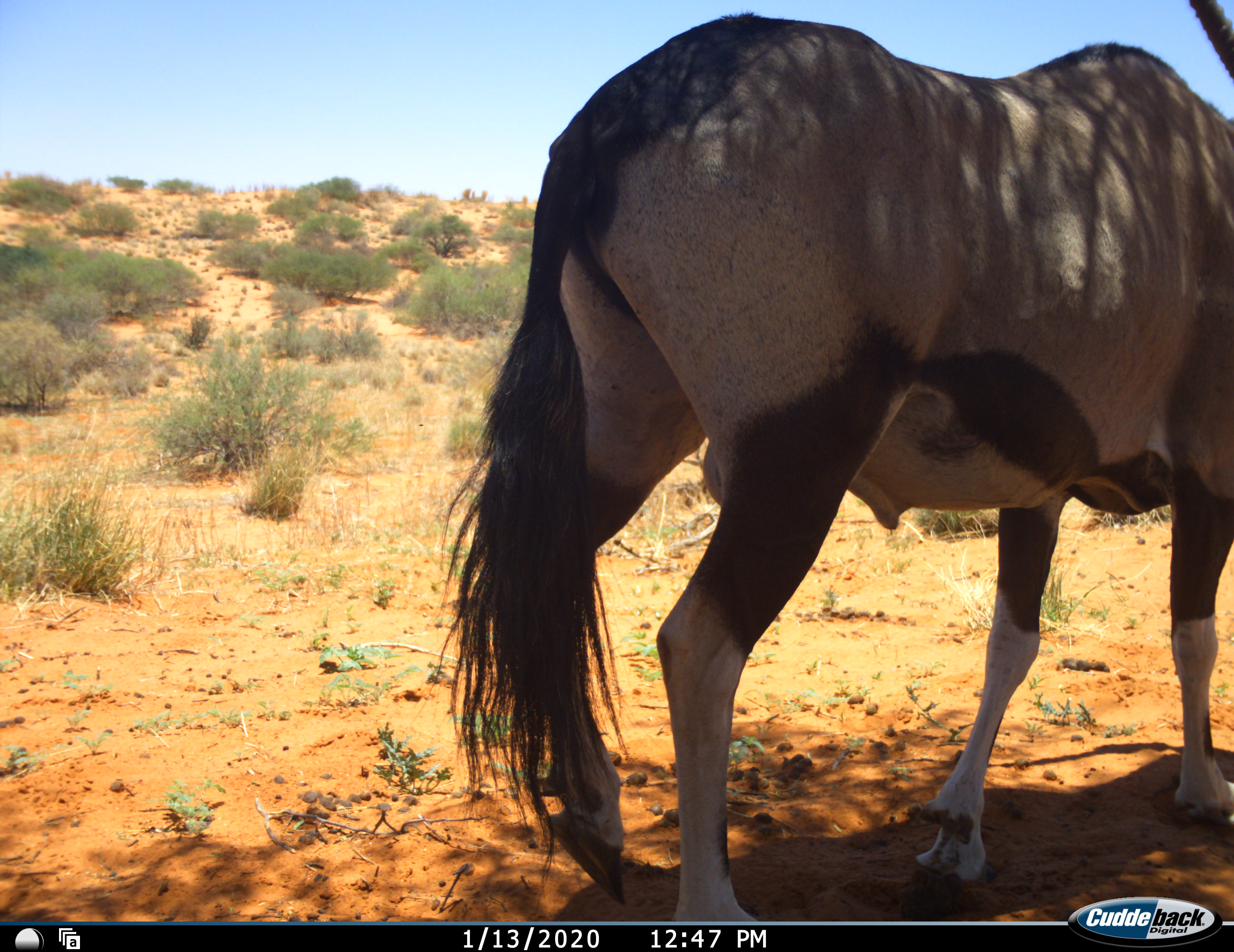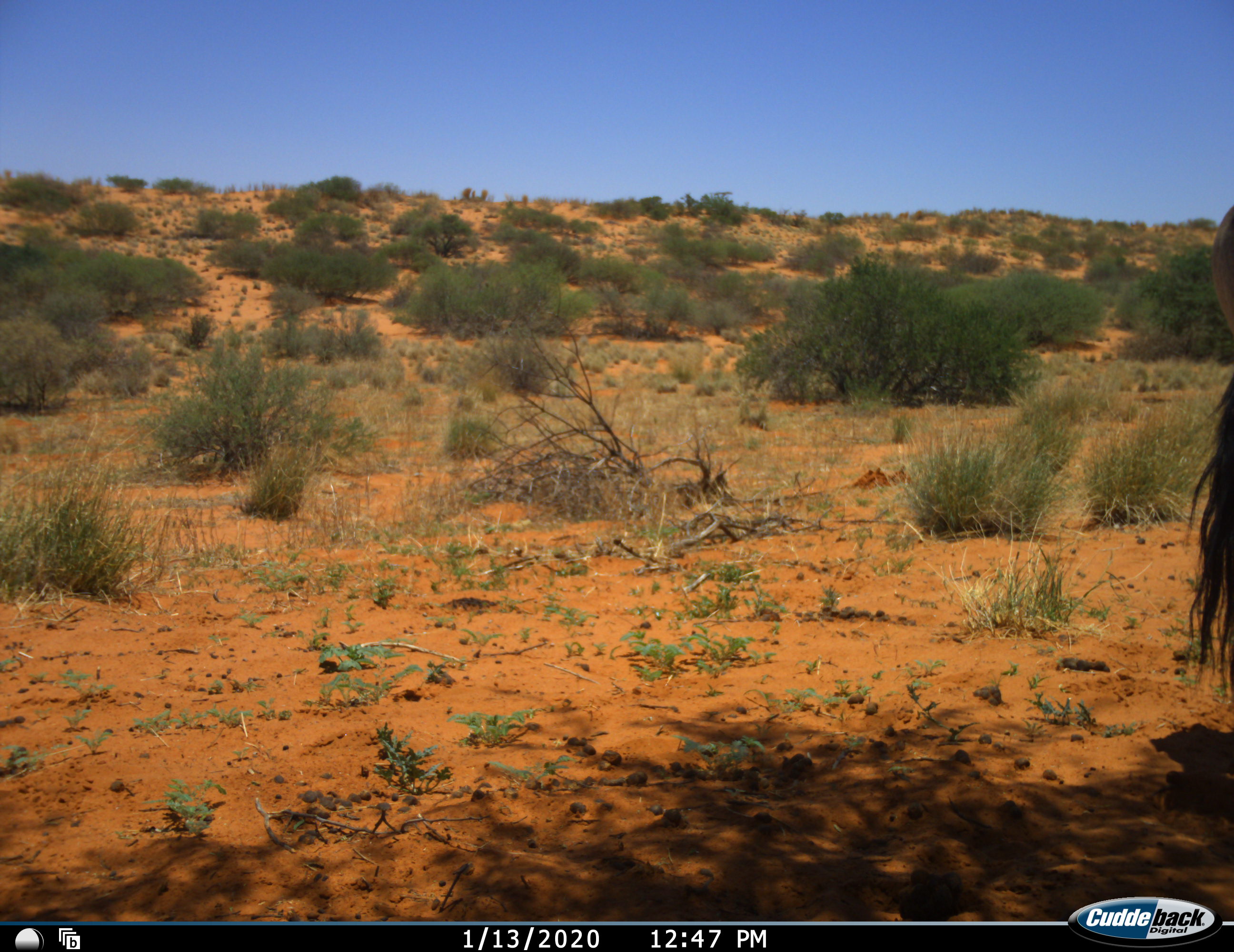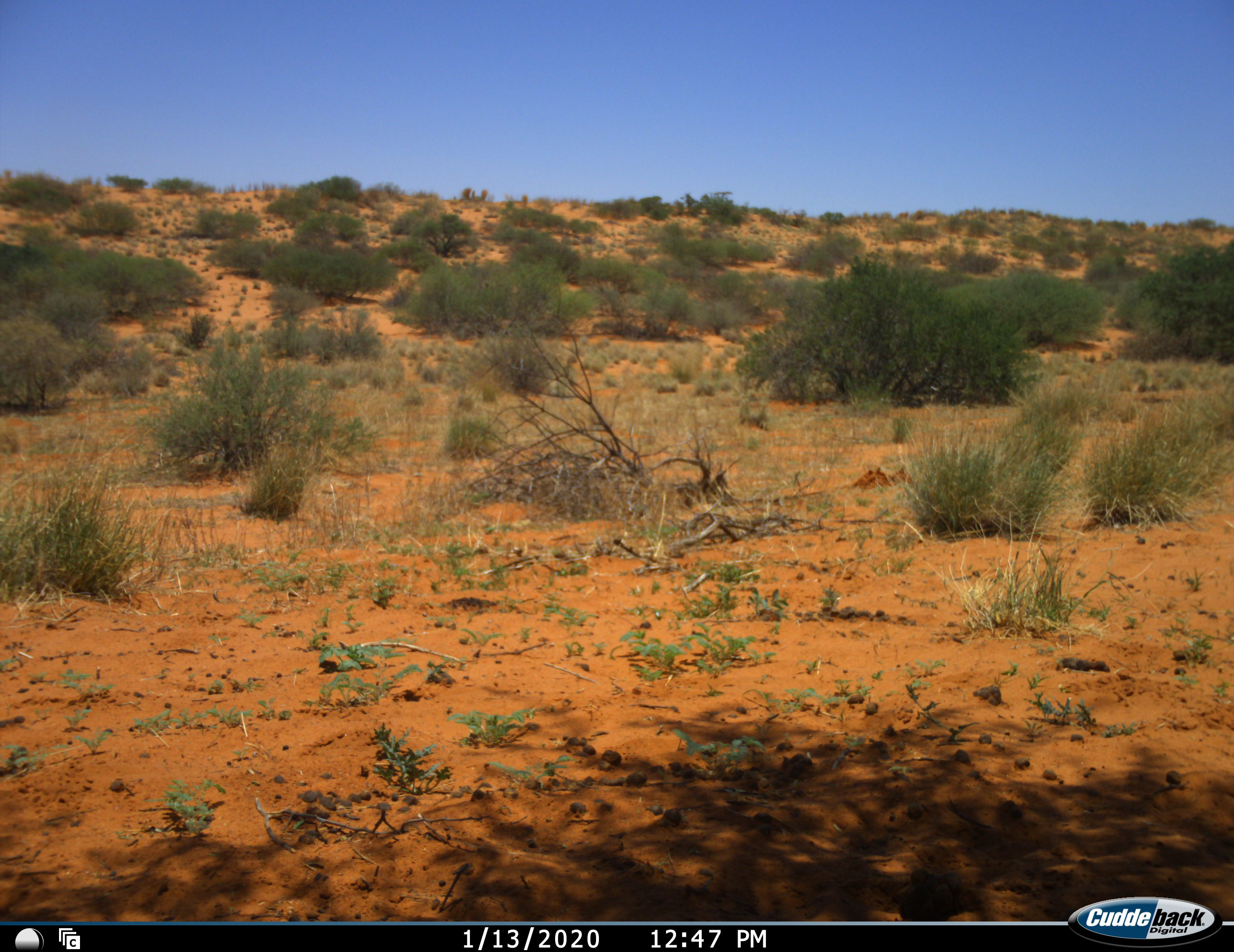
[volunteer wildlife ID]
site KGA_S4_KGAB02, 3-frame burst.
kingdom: Animalia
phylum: Chordata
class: Mammalia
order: Artiodactyla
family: Bovidae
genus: Oryx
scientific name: Oryx gazella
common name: gemsbok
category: oryx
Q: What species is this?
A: Oryx (gemsbok) (Oryx gazella).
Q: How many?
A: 1.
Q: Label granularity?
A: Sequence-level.